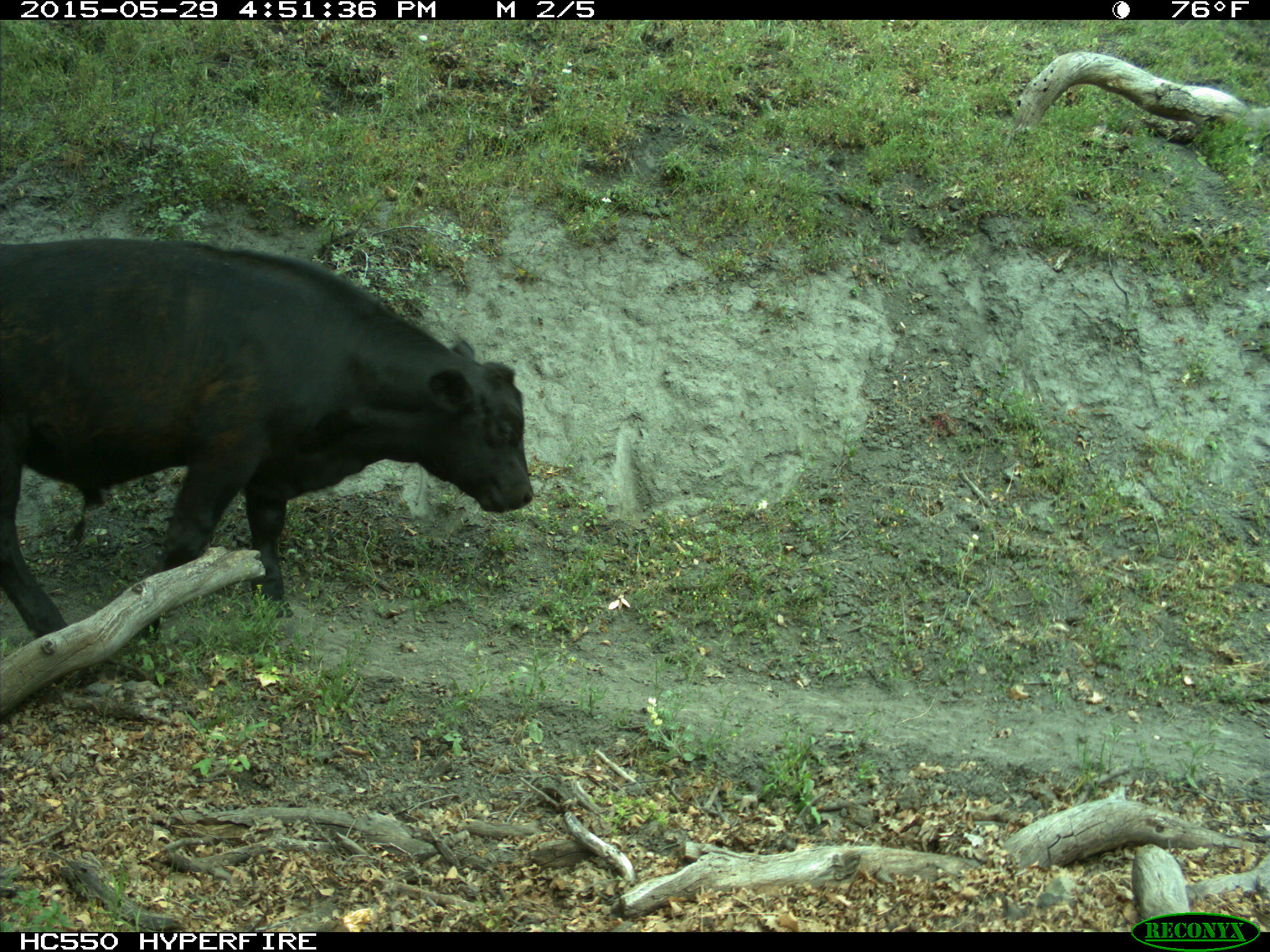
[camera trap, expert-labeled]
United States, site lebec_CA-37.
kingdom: Animalia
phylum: Chordata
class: Mammalia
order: Artiodactyla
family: Bovidae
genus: Bos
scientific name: Bos taurus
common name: domestic cow